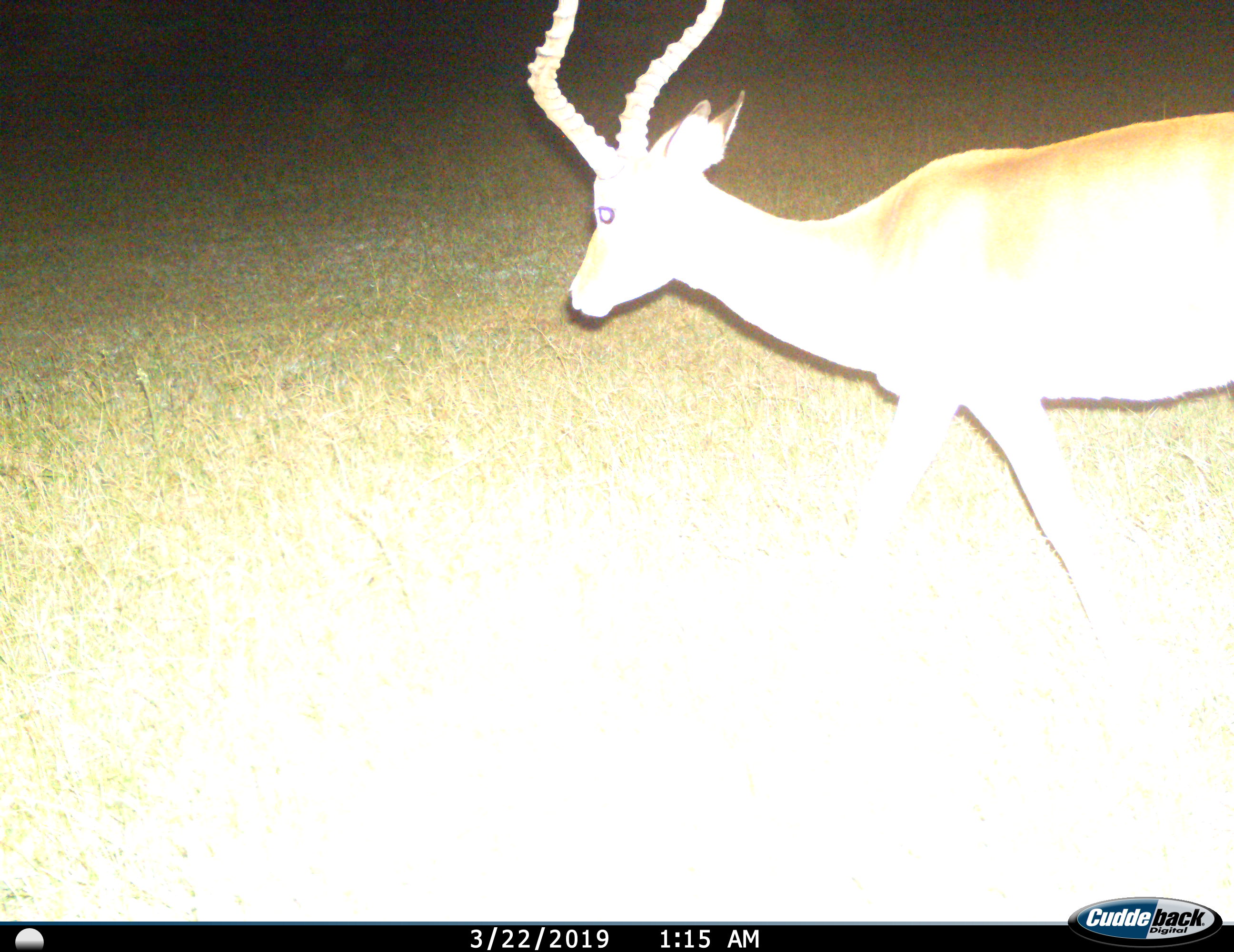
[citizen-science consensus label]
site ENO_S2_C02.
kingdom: Animalia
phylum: Chordata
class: Mammalia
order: Artiodactyla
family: Bovidae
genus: Aepyceros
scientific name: Aepyceros melampus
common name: impala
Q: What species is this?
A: Impala (Aepyceros melampus).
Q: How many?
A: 1.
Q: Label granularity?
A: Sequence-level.